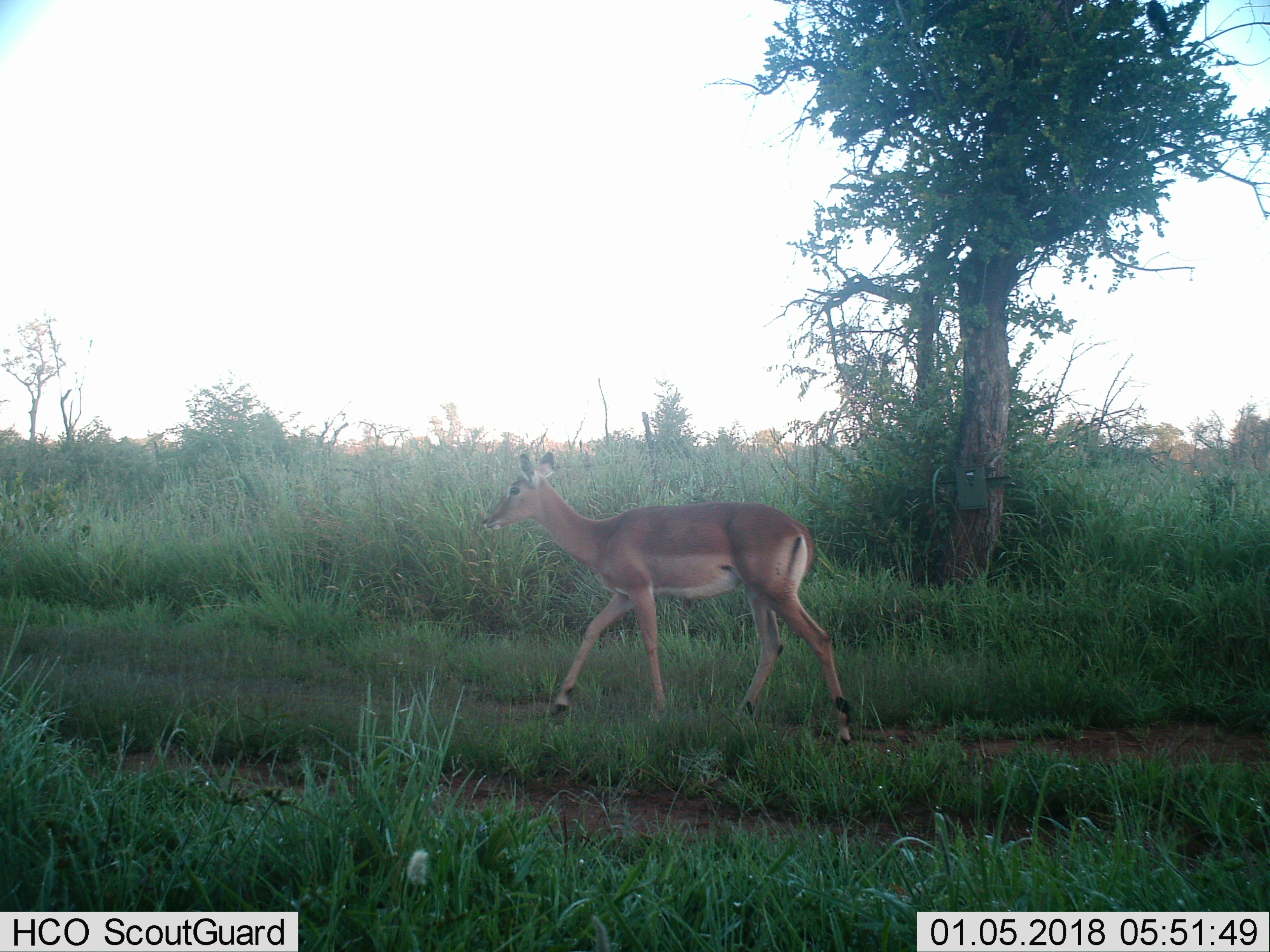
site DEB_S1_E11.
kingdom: Animalia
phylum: Chordata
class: Mammalia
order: Artiodactyla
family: Bovidae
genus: Aepyceros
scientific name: Aepyceros melampus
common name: impala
Impala (Aepyceros melampus), count 1. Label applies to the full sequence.